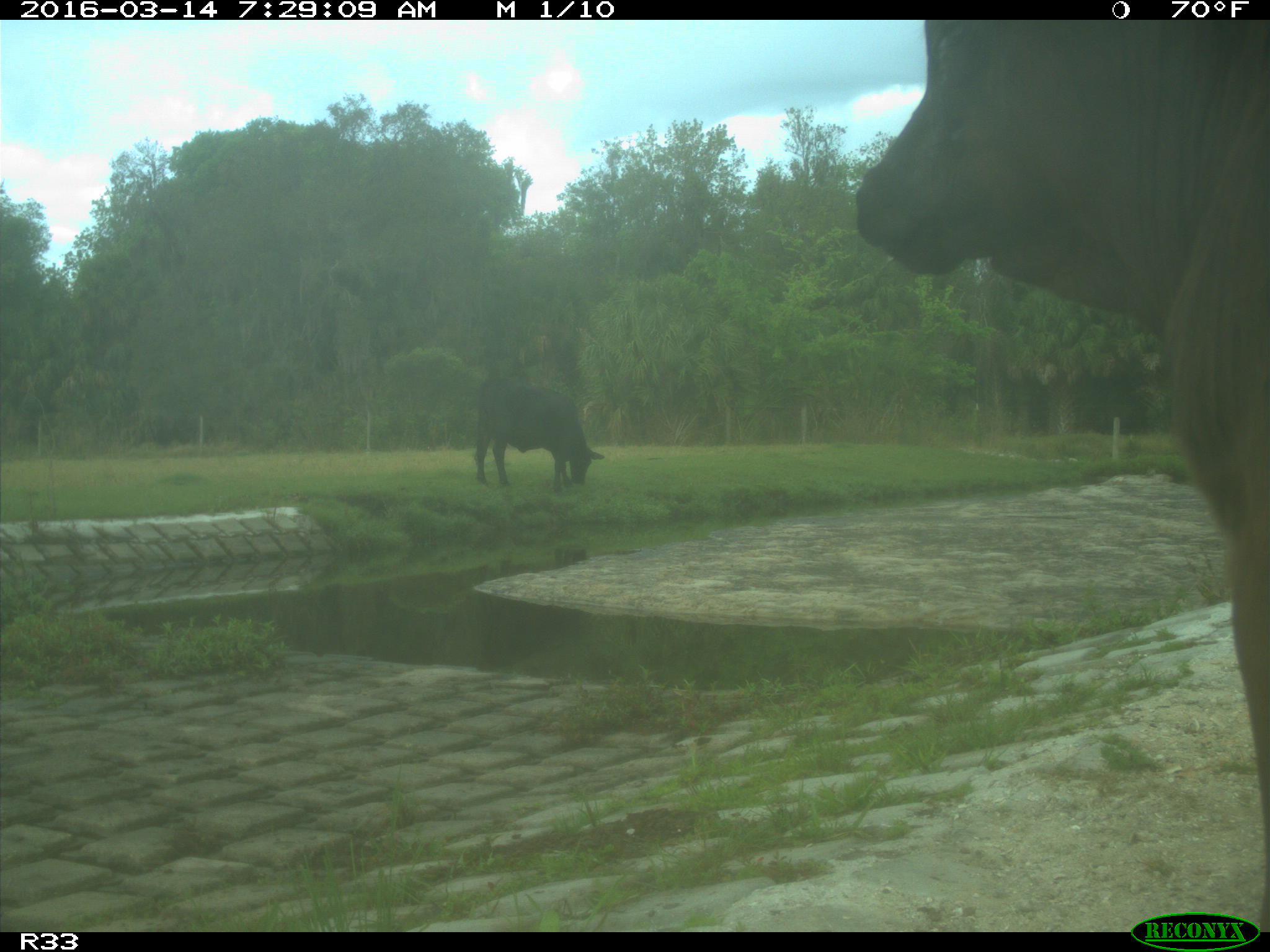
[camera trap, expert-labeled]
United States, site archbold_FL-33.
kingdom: Animalia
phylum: Chordata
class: Mammalia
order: Artiodactyla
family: Bovidae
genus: Bos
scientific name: Bos taurus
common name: domestic cow